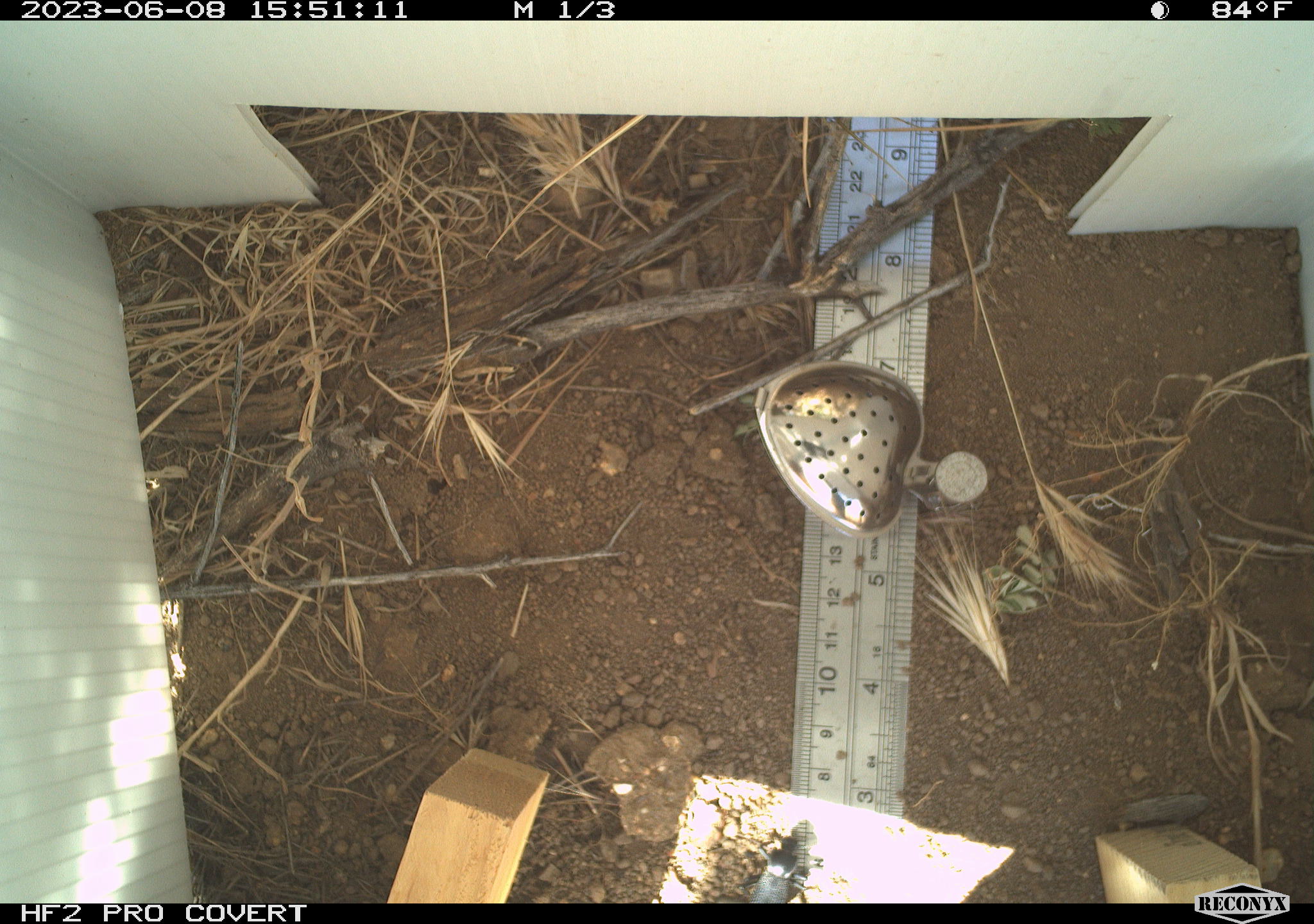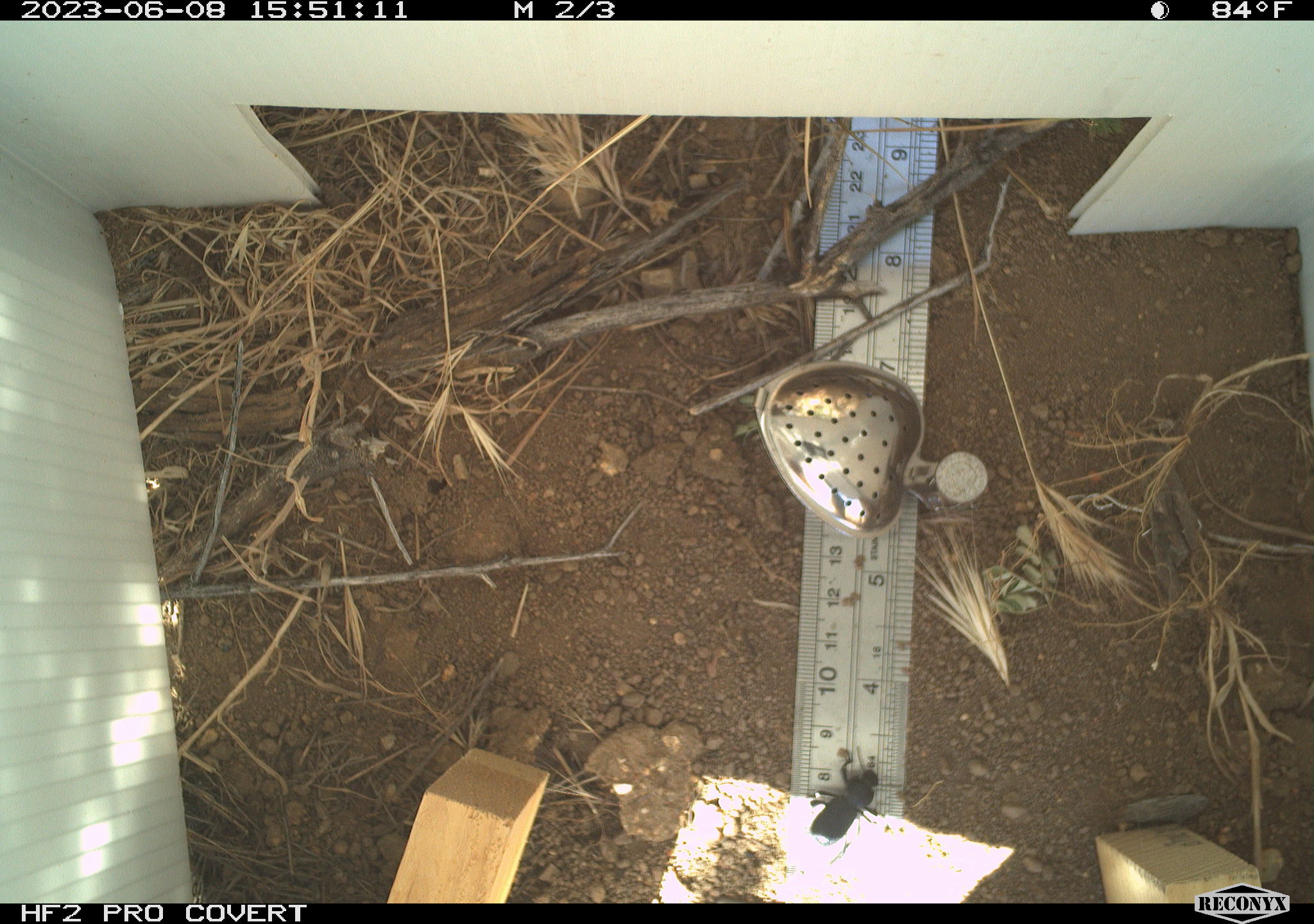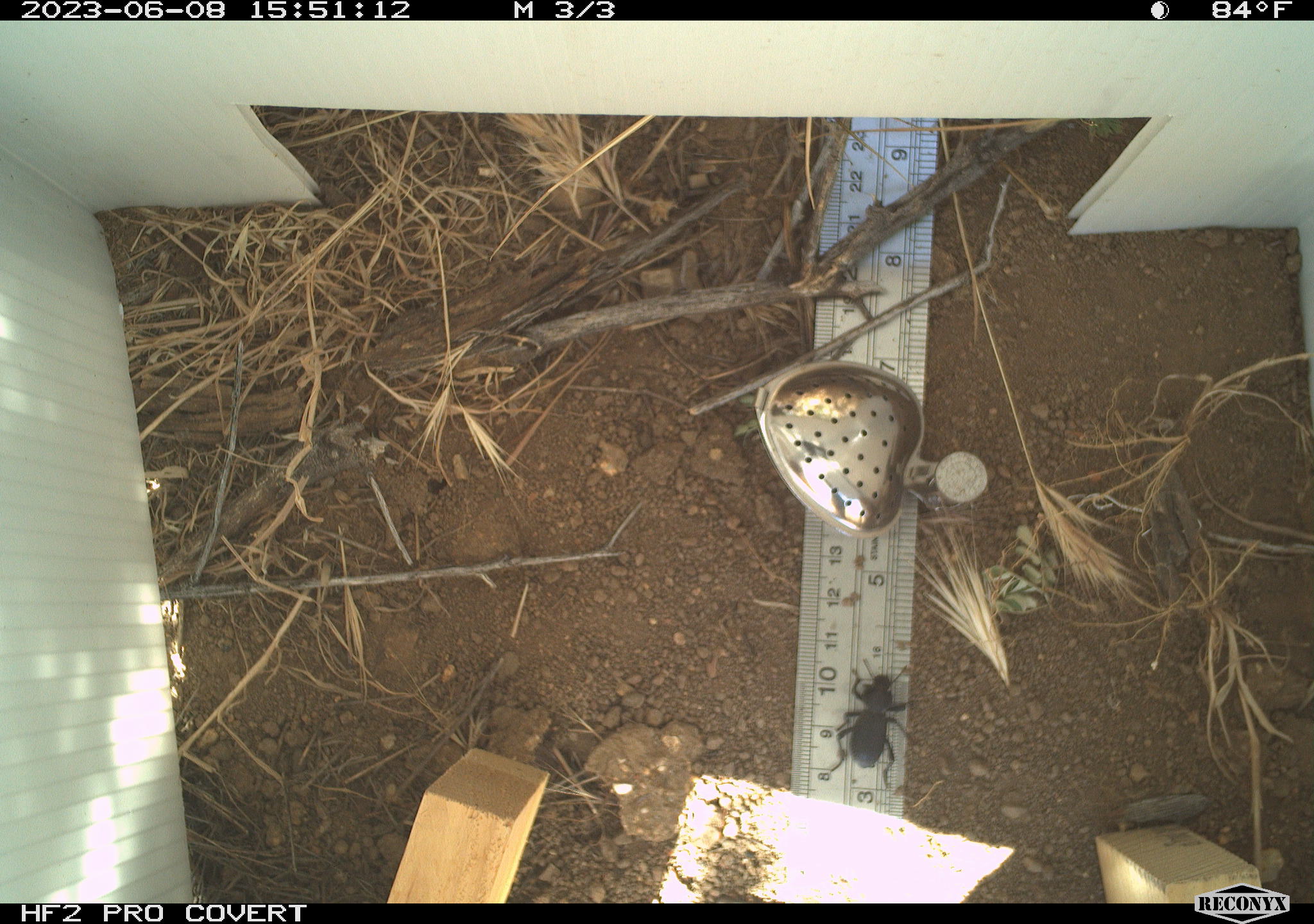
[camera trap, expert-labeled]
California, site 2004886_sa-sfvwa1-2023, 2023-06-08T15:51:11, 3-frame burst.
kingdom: Animalia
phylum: Arthropoda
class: Insecta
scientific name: Insecta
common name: insect